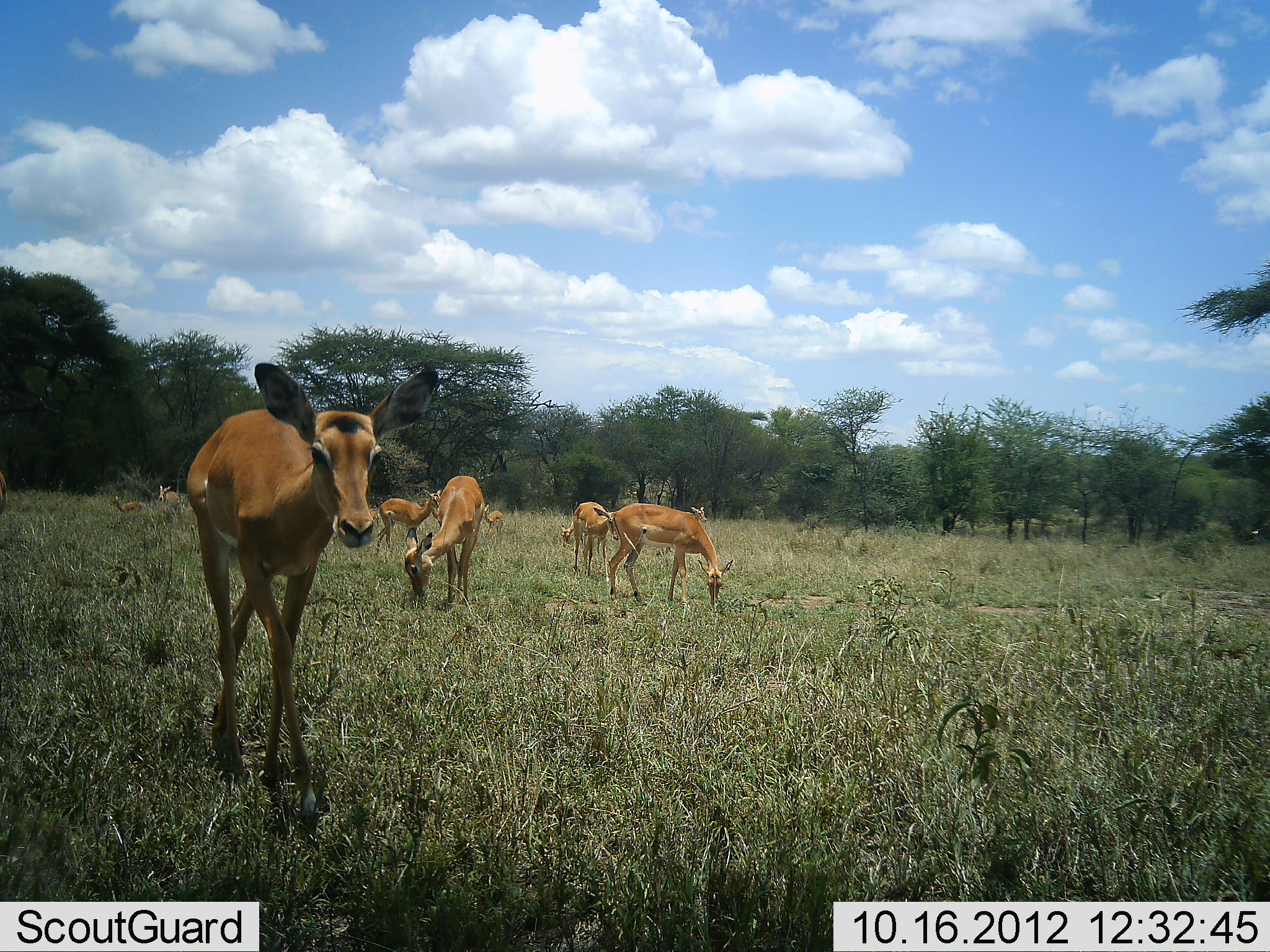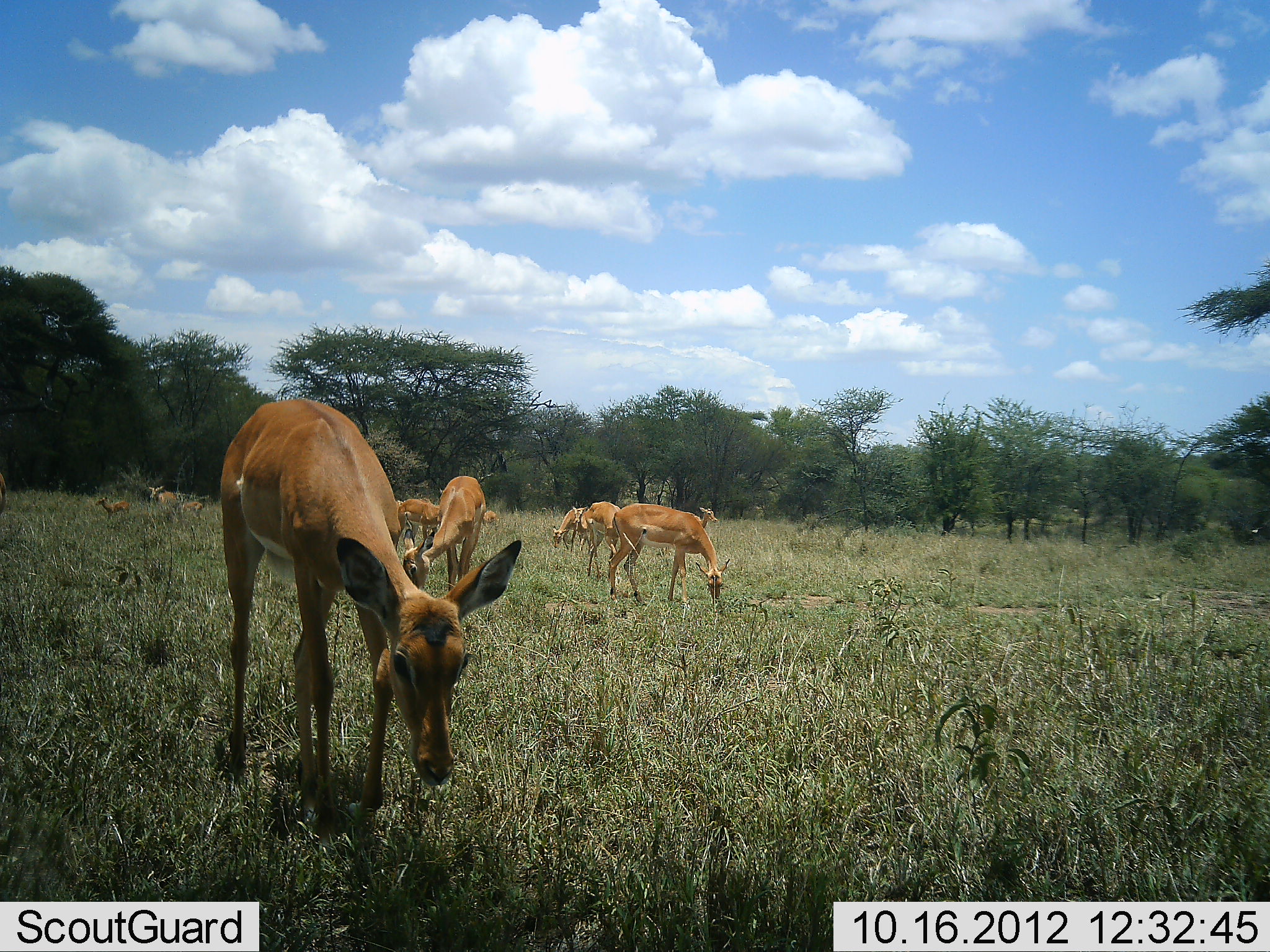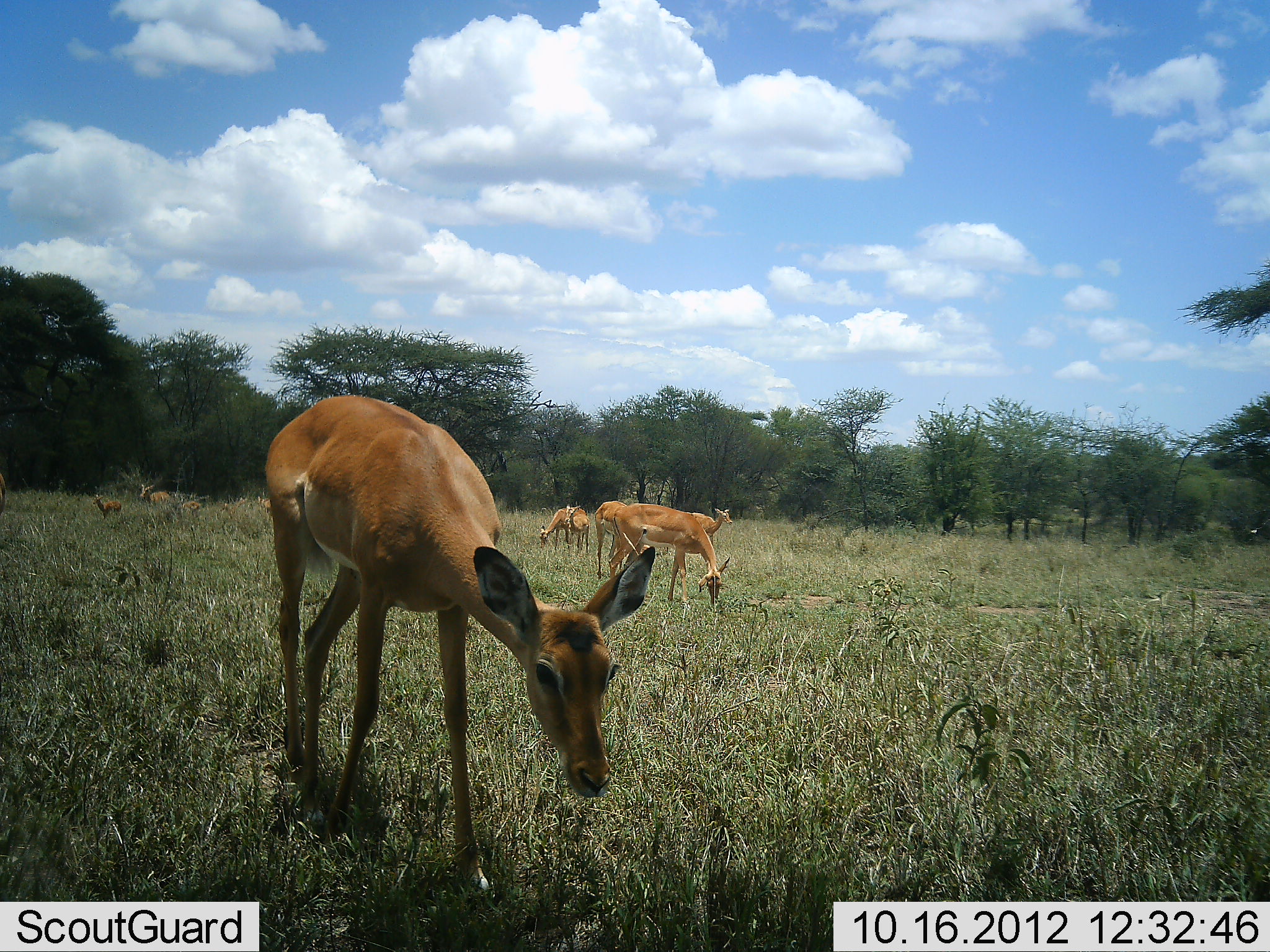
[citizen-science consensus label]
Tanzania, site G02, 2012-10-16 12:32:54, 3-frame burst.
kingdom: Animalia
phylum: Chordata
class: Mammalia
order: Artiodactyla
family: Bovidae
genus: Aepyceros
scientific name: Aepyceros melampus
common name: impala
Impala (Aepyceros melampus), count 11-50. Behavior (volunteer vote fractions): standing 50%, resting 0%, moving 50%, interacting 0%. Young present (vote fraction): 10%. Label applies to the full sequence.